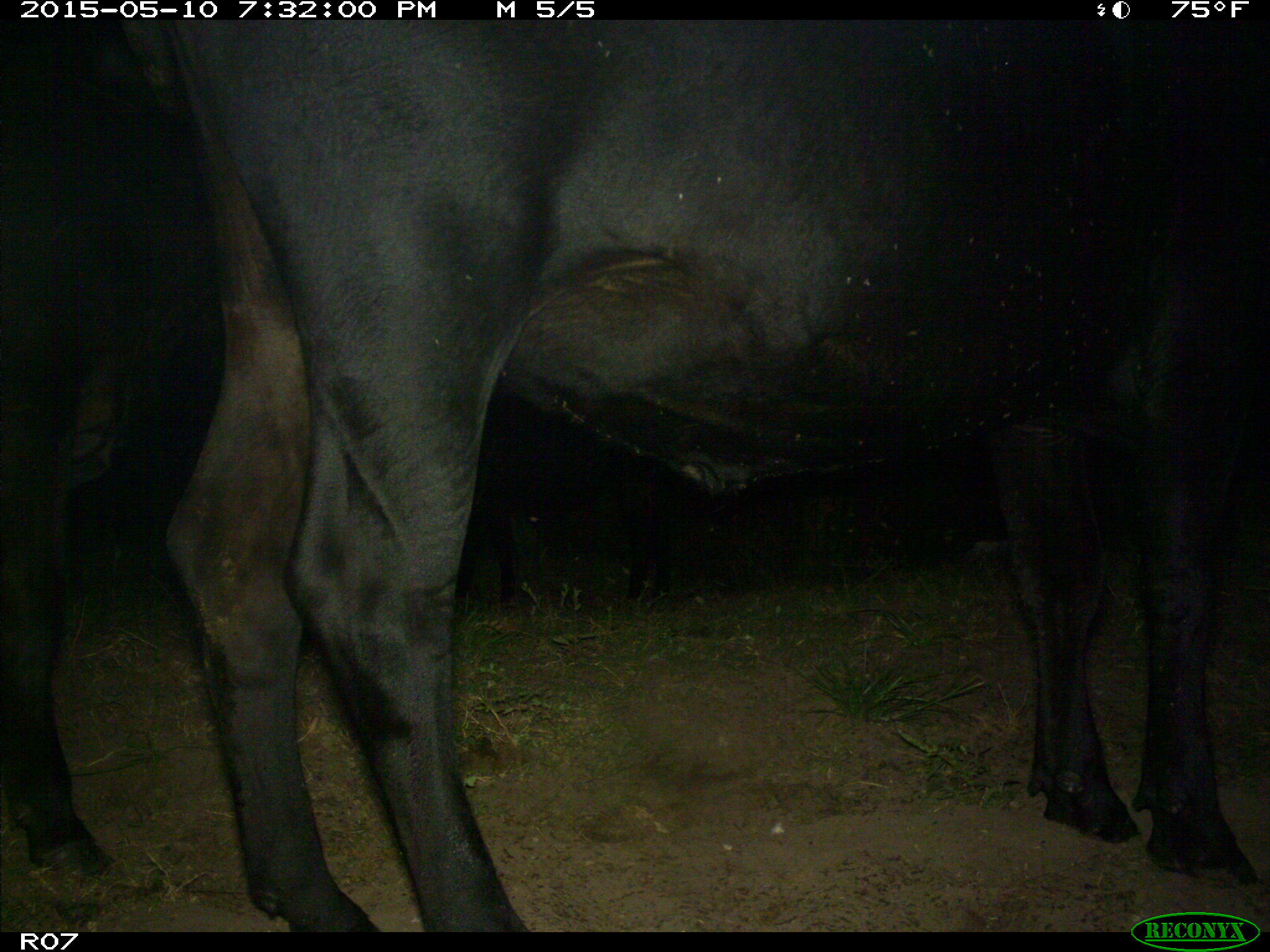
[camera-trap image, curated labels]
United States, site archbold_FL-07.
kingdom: Animalia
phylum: Chordata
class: Mammalia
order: Artiodactyla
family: Bovidae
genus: Bos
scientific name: Bos taurus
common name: domestic cow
Bos taurus (domestic cow).